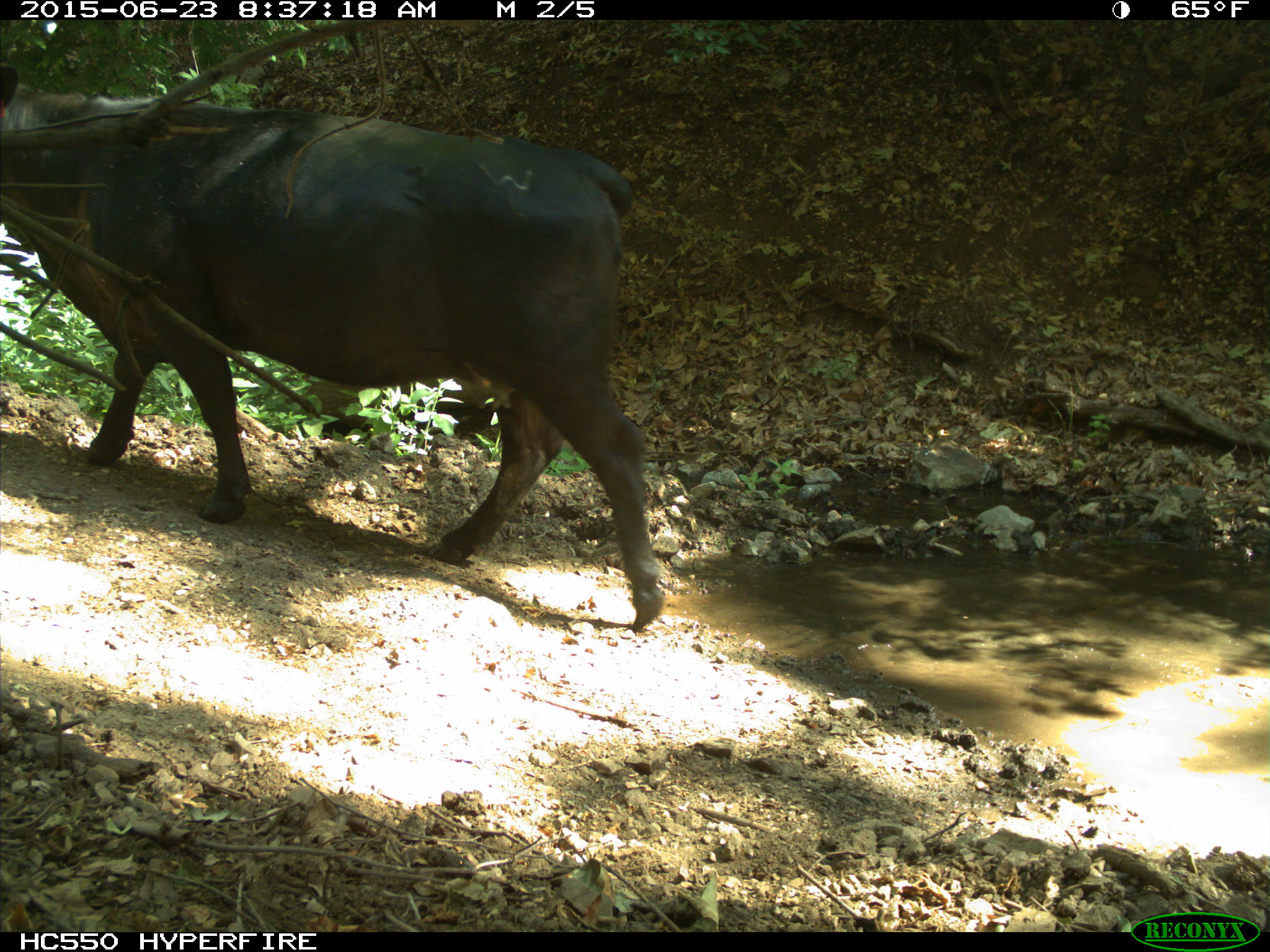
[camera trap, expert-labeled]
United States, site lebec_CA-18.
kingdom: Animalia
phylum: Chordata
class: Mammalia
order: Artiodactyla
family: Bovidae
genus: Bos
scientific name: Bos taurus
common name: domestic cow